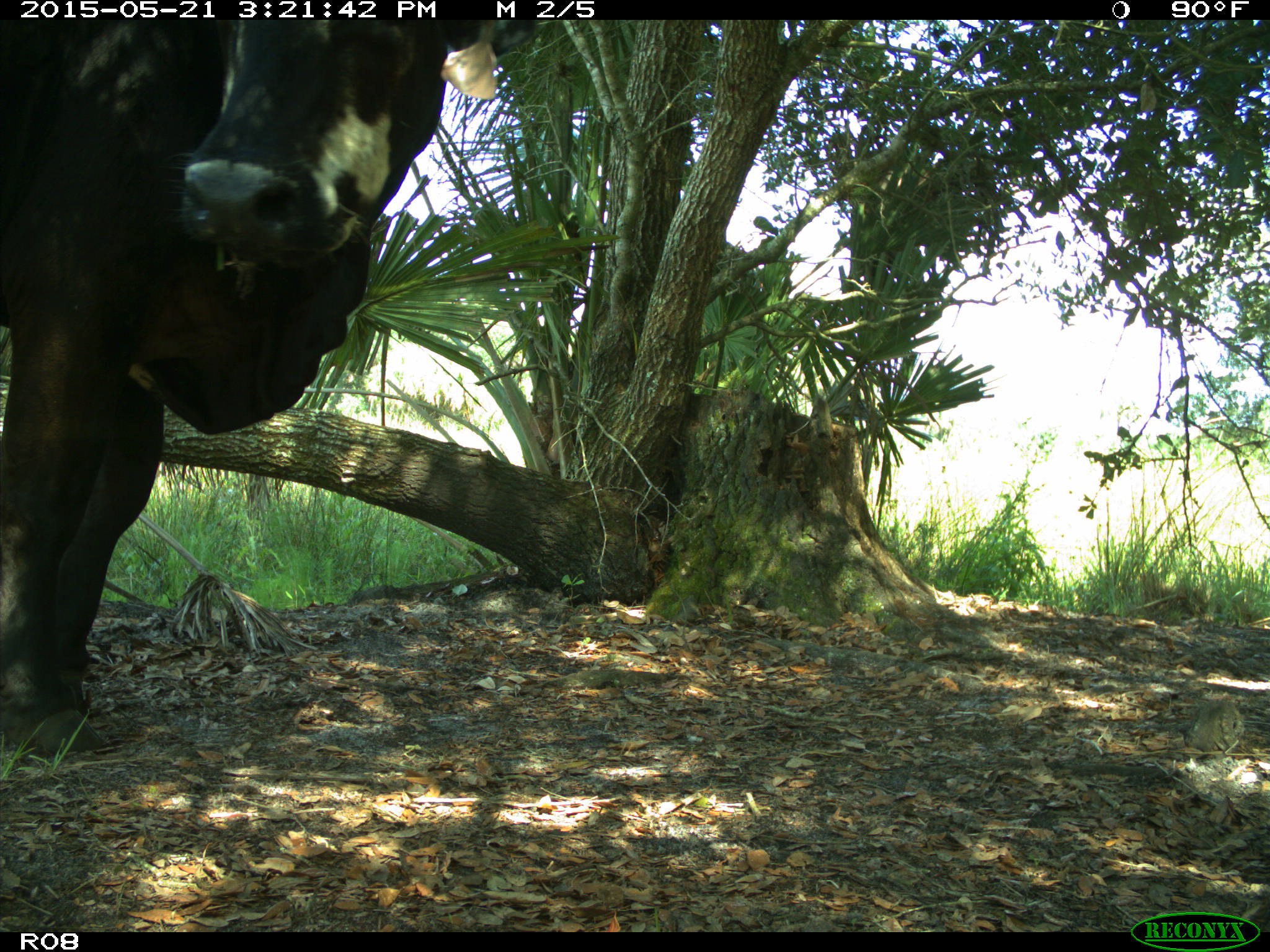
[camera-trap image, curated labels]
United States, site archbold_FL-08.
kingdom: Animalia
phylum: Chordata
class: Mammalia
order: Artiodactyla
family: Bovidae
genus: Bos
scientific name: Bos taurus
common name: domestic cow